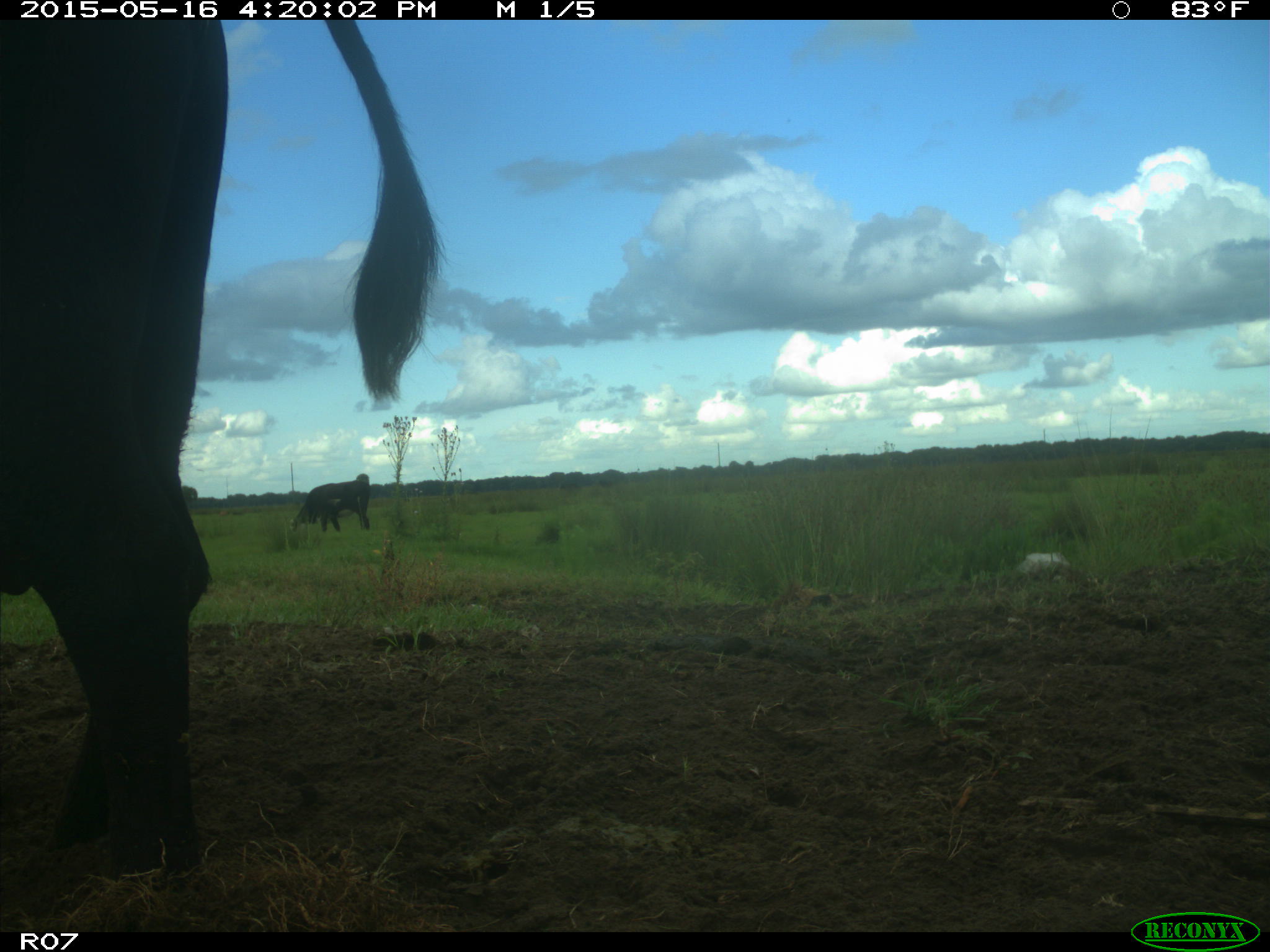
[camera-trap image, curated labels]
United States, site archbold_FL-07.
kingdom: Animalia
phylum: Chordata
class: Mammalia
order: Artiodactyla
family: Bovidae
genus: Bos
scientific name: Bos taurus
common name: domestic cow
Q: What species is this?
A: Bos taurus (domestic cow).